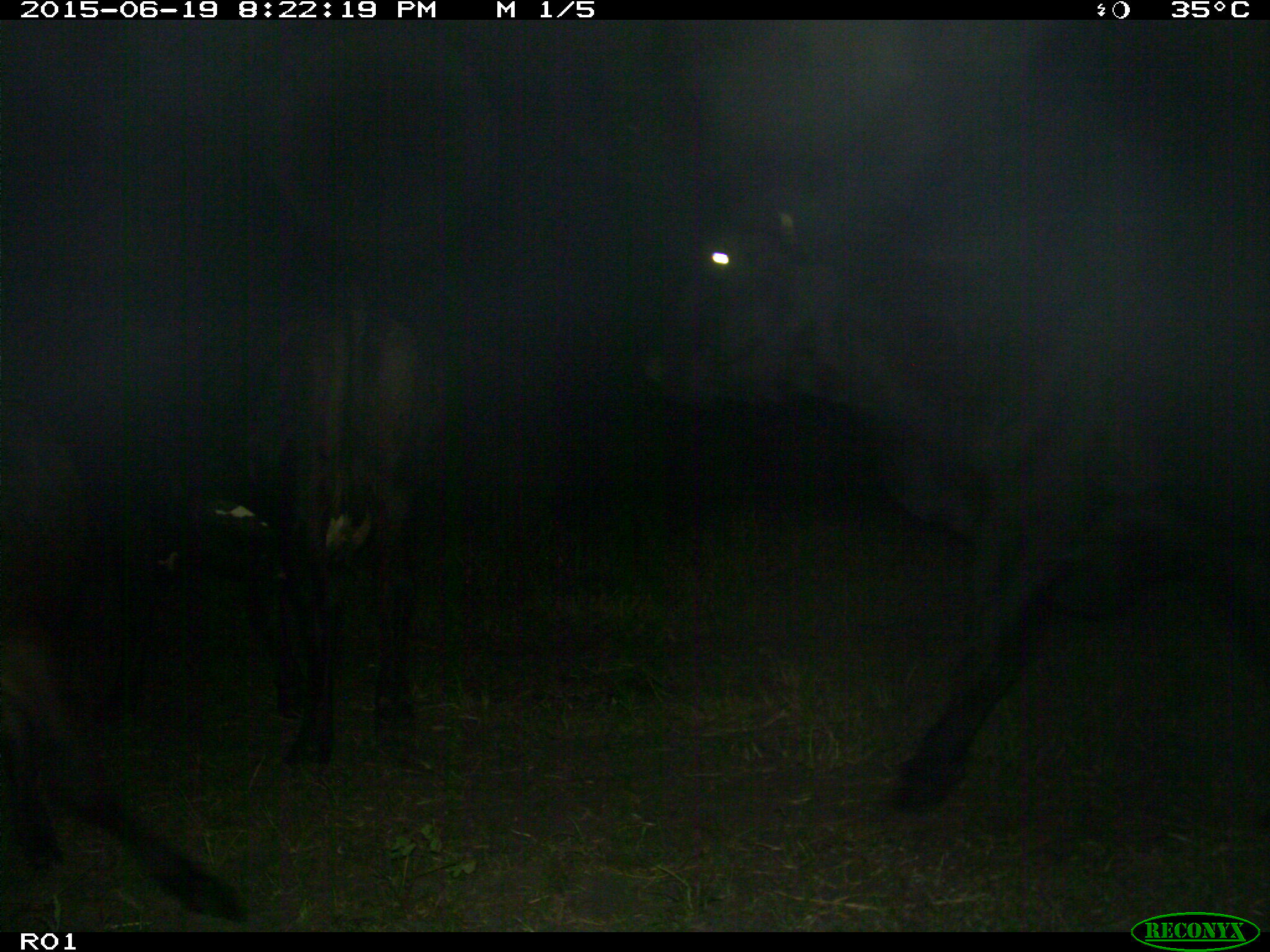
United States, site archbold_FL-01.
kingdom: Animalia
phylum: Chordata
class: Mammalia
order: Artiodactyla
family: Bovidae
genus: Bos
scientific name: Bos taurus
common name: domestic cow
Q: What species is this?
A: Bos taurus (domestic cow).